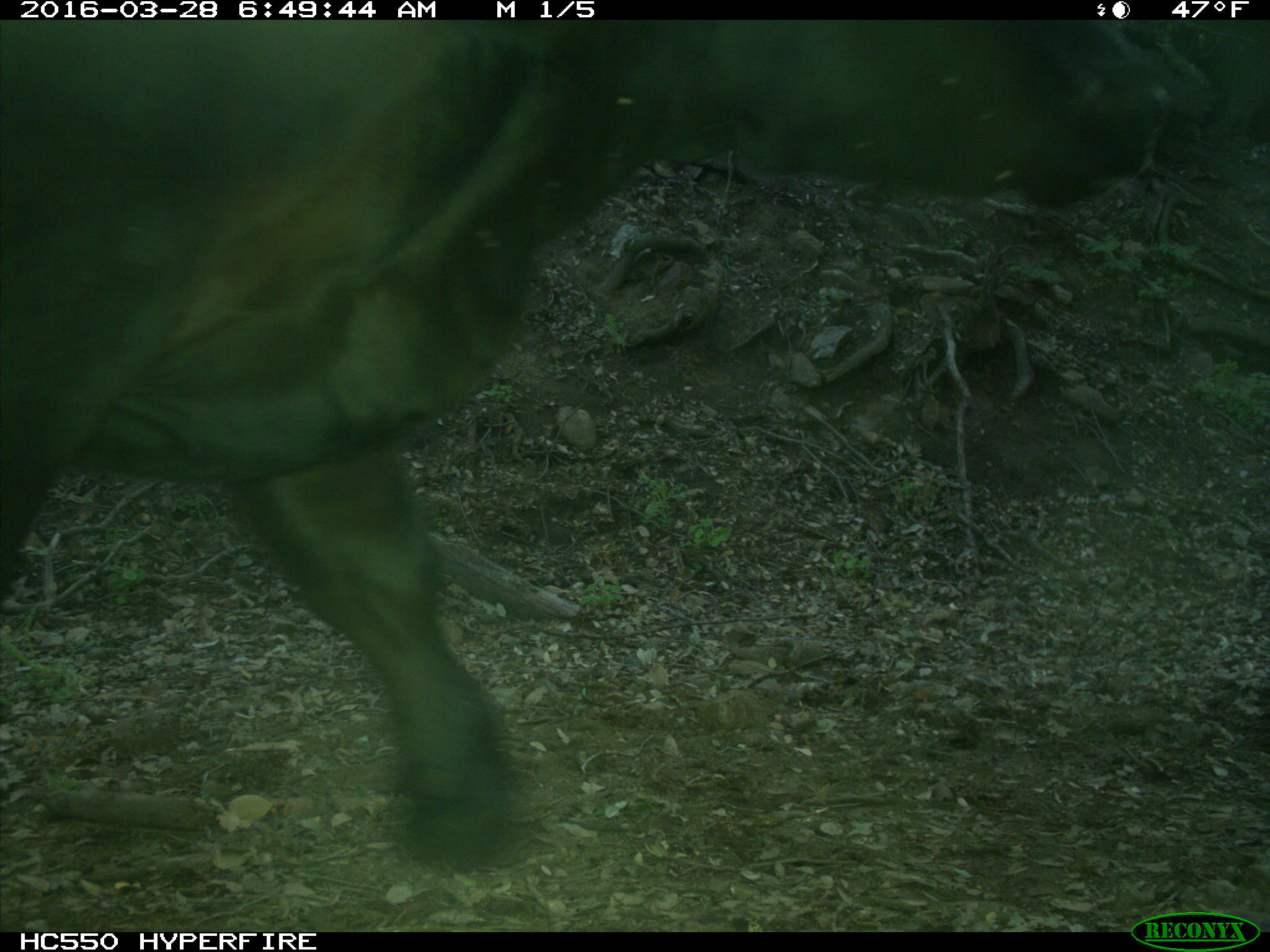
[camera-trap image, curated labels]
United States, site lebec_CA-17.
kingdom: Animalia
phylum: Chordata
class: Mammalia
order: Artiodactyla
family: Bovidae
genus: Bos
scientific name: Bos taurus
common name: domestic cow